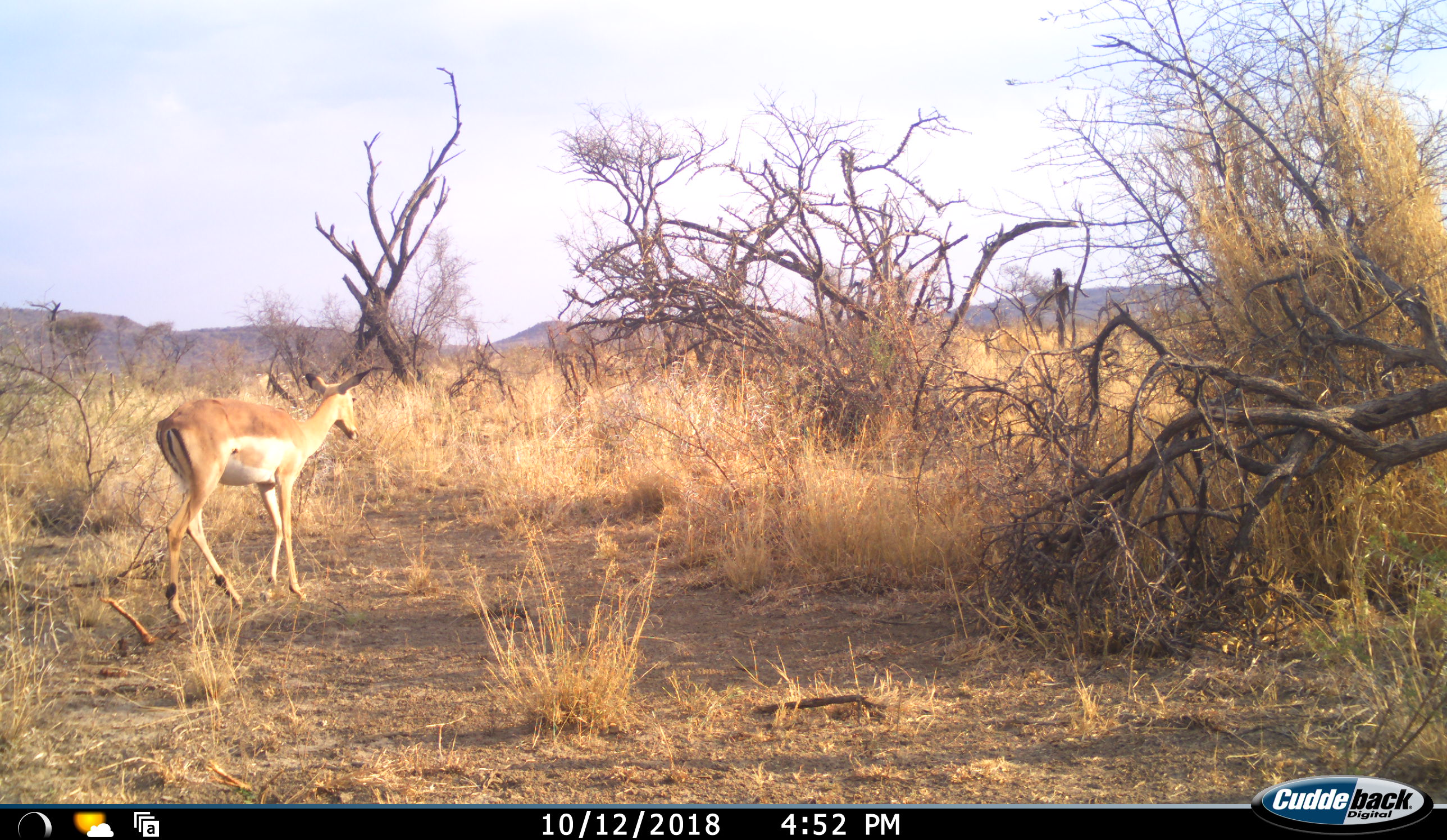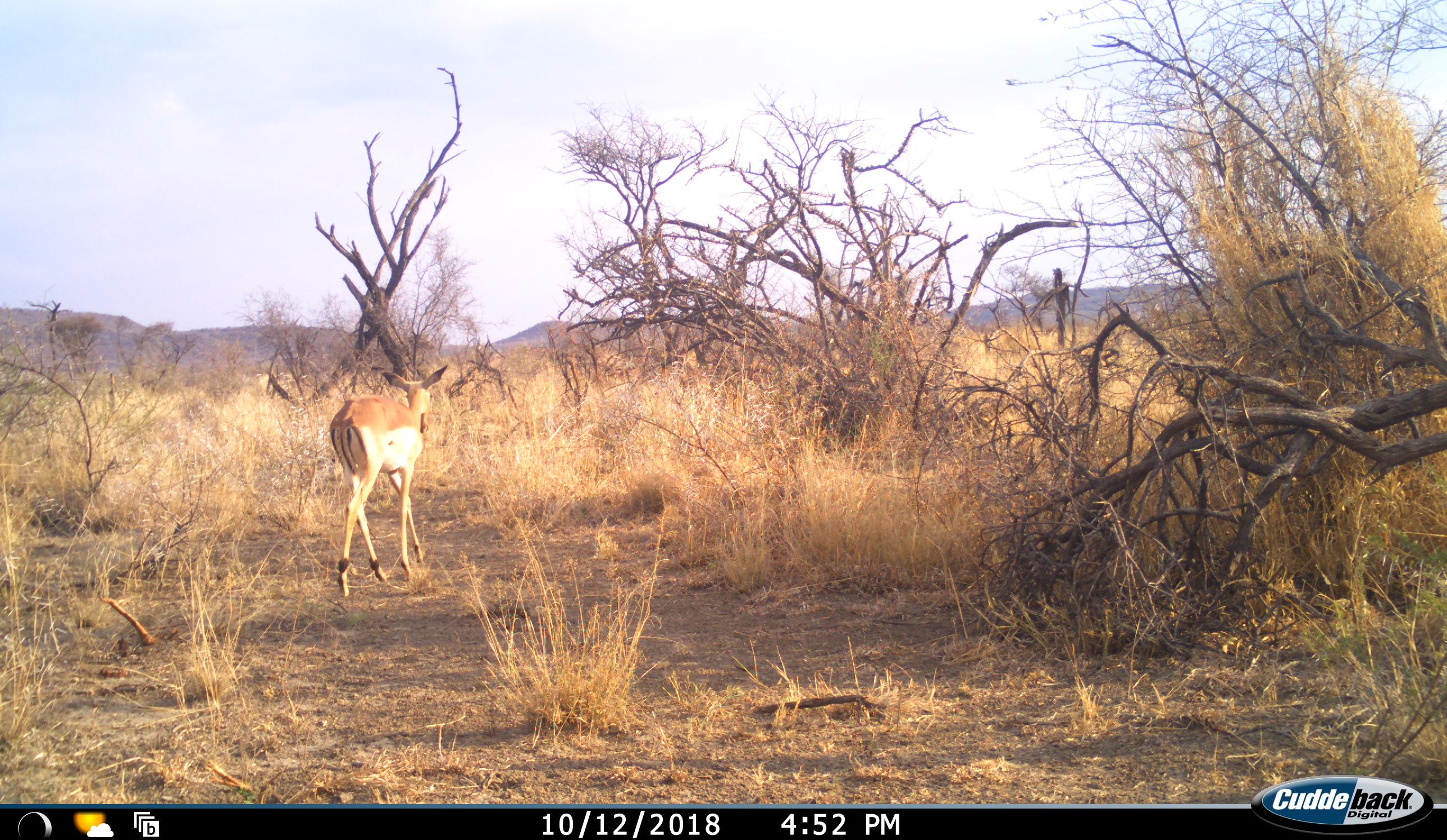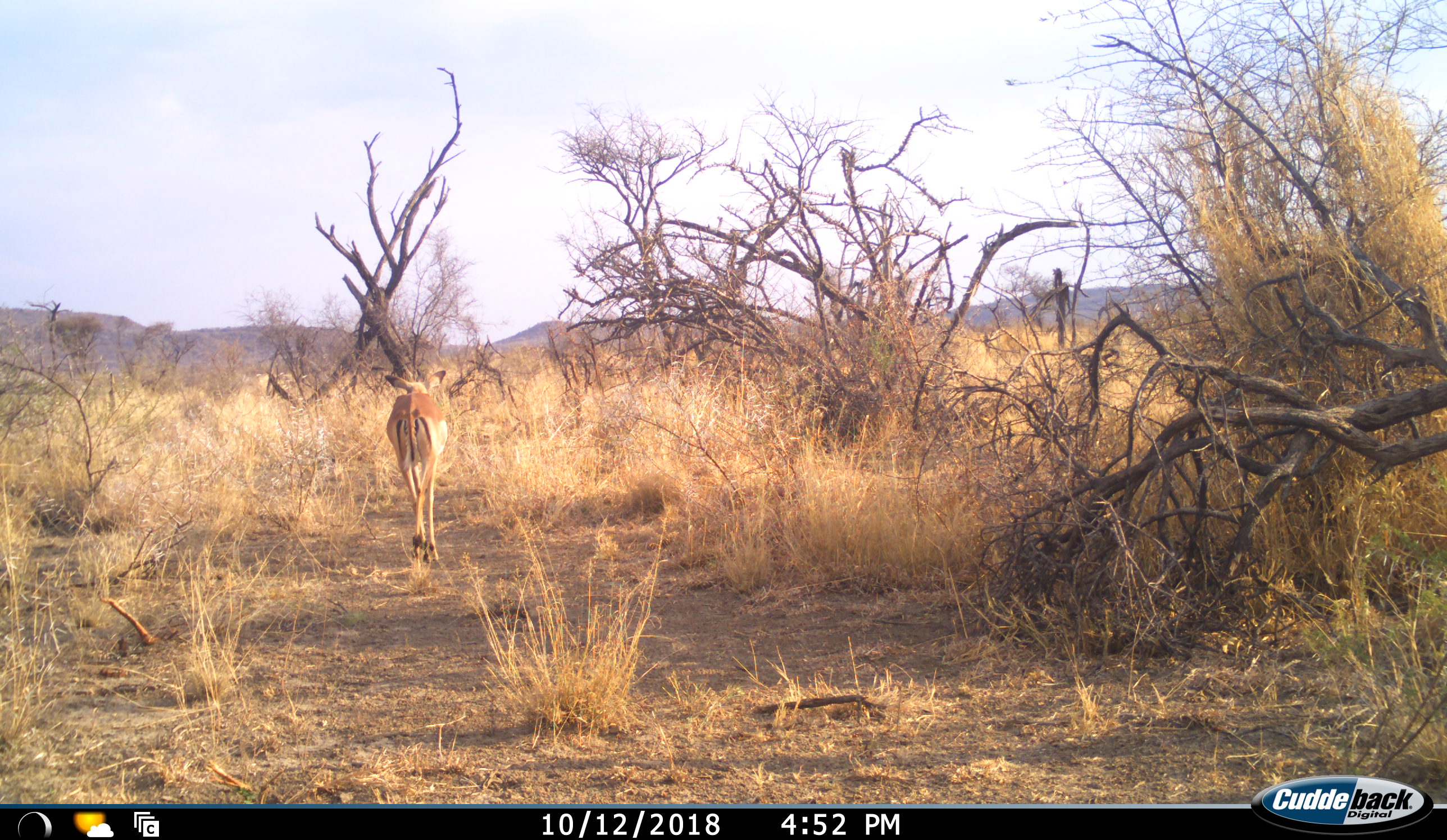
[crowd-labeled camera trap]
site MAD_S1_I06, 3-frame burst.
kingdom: Animalia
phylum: Chordata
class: Mammalia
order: Artiodactyla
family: Bovidae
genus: Aepyceros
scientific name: Aepyceros melampus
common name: impala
Impala (Aepyceros melampus), count 1. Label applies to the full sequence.